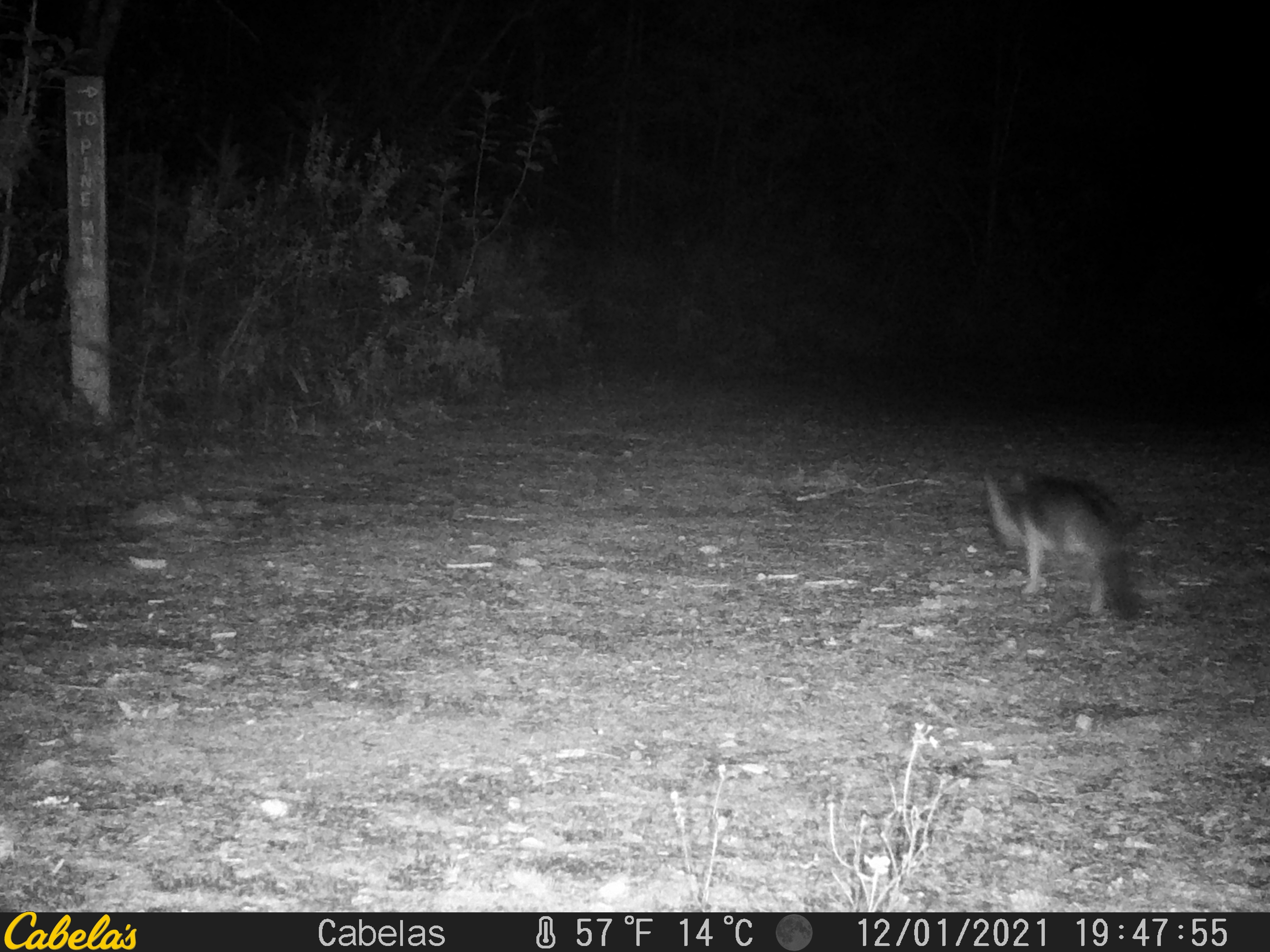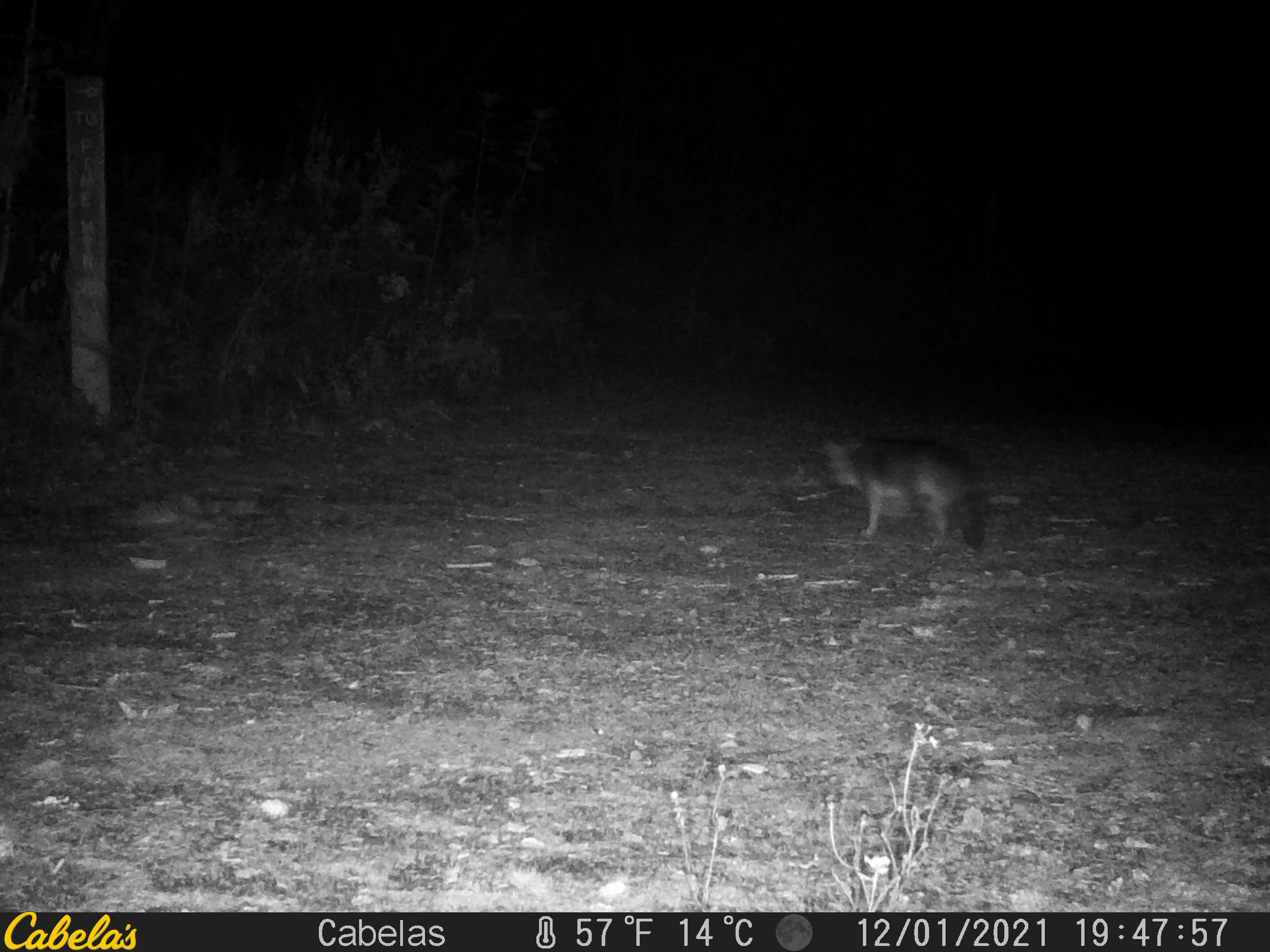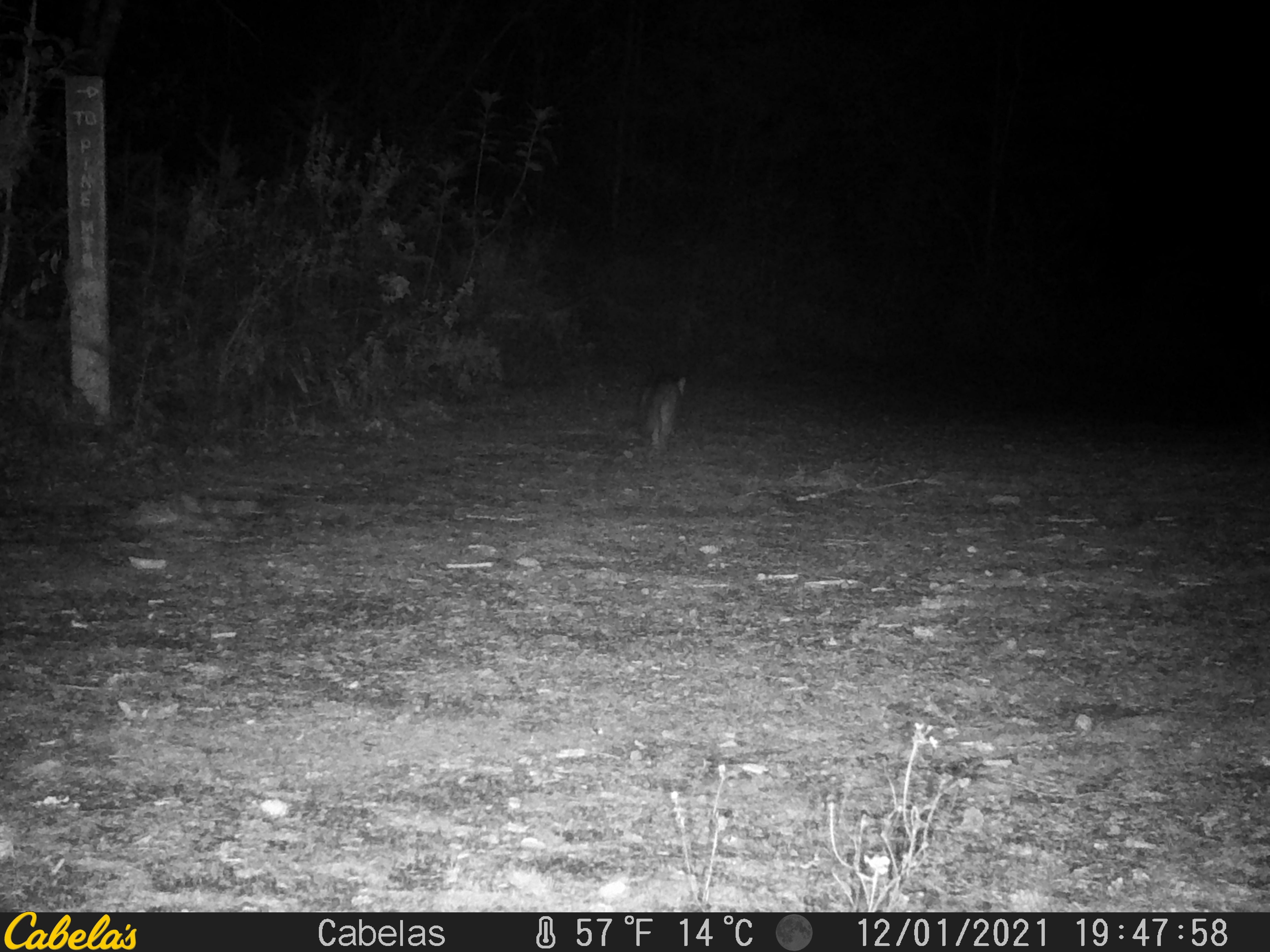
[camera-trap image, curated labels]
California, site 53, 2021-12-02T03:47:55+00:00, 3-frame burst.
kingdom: Animalia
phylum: Chordata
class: Mammalia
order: Carnivora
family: Canidae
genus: Urocyon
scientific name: Urocyon cinereoargenteus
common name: gray fox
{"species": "gray fox (Urocyon cinereoargenteus)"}